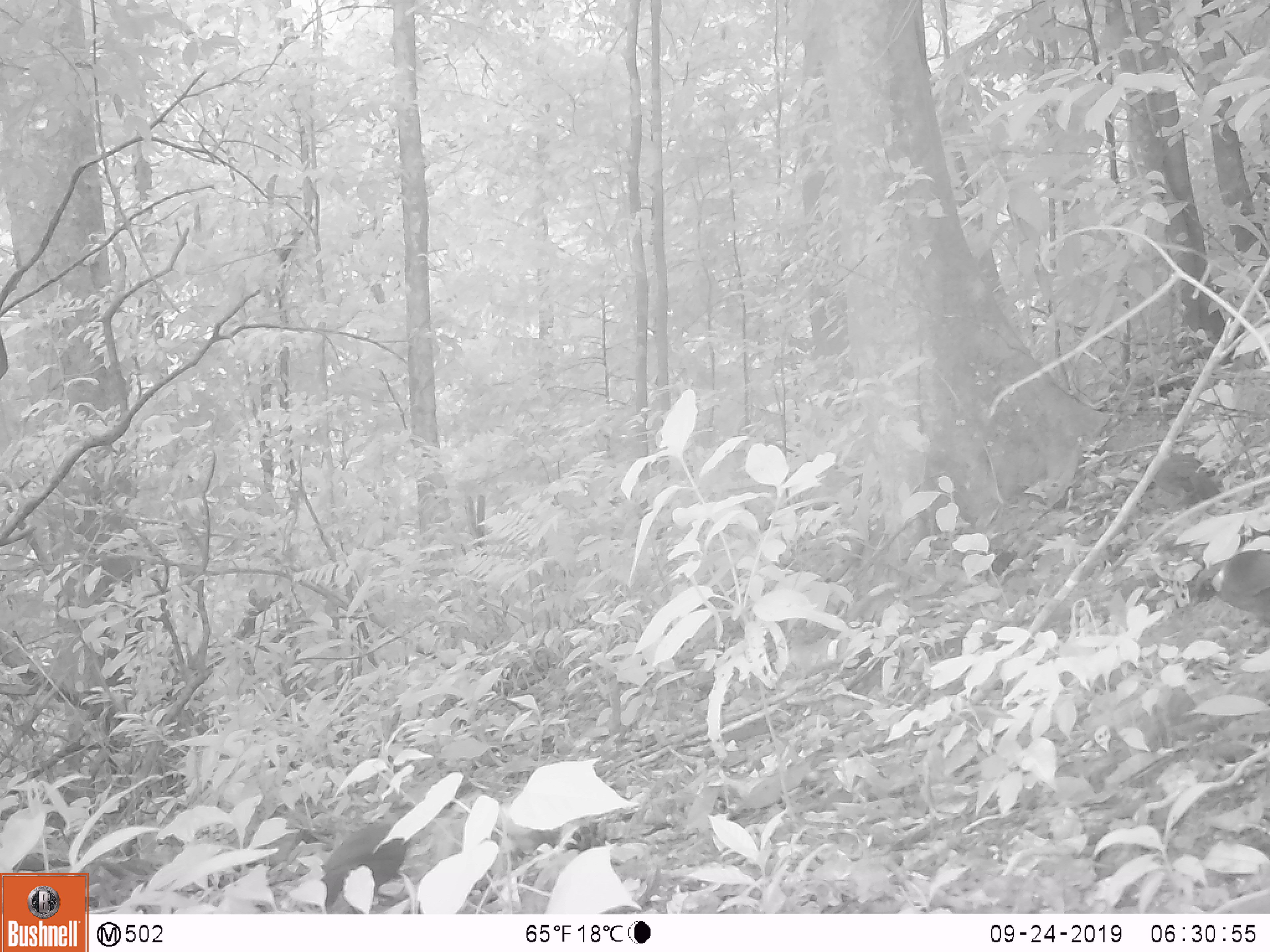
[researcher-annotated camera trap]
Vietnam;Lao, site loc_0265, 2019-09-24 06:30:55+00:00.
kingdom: Animalia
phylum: Chordata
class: Aves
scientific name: Aves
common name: bird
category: unidentified bird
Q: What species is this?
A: Unidentified bird (bird) (Aves).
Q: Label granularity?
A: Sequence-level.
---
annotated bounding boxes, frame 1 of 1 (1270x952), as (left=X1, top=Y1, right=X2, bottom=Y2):
unidentified bird: (left=1189, top=548, right=1269, bottom=643); (left=319, top=821, right=407, bottom=904); (left=1157, top=450, right=1218, bottom=504)